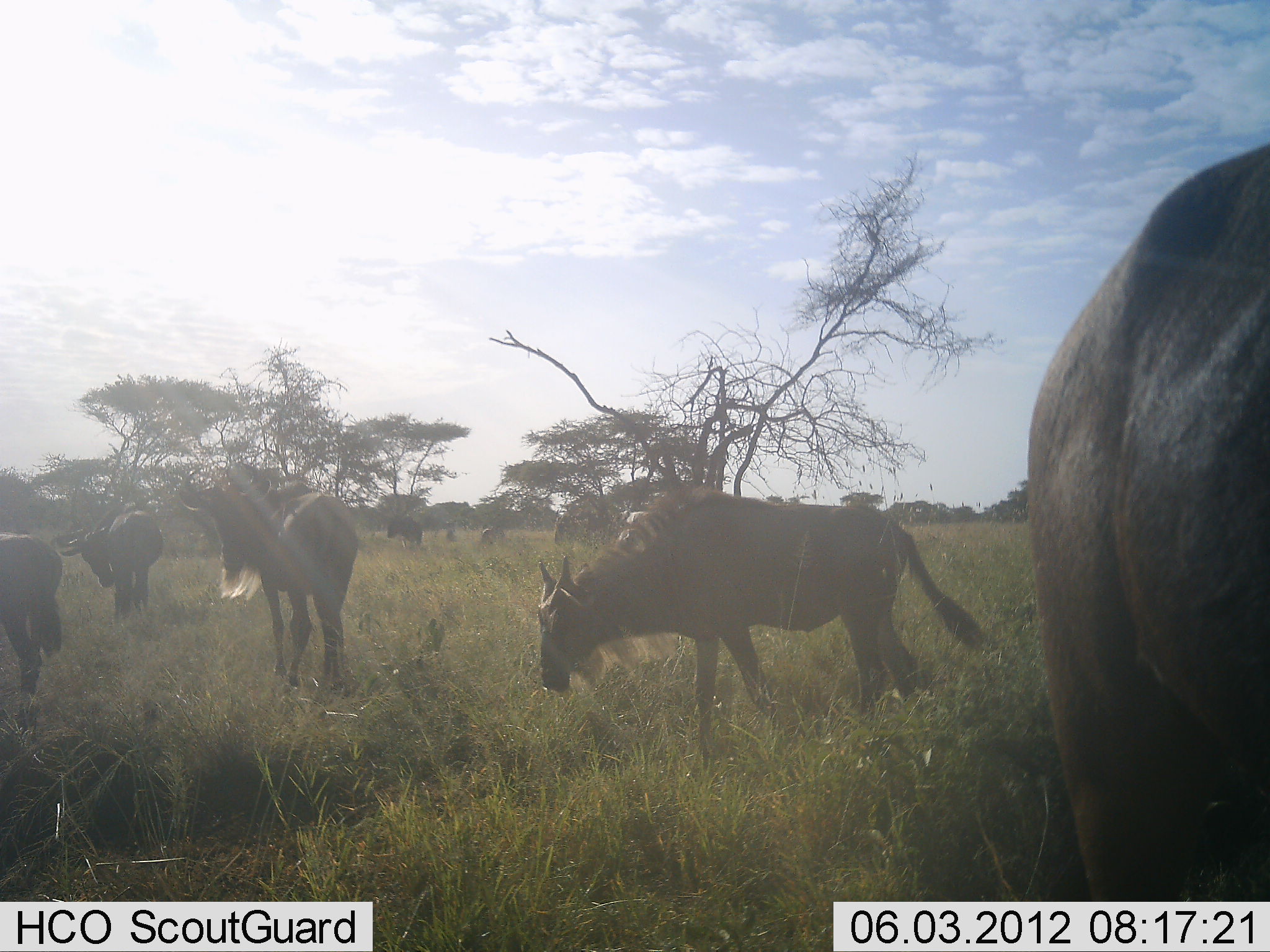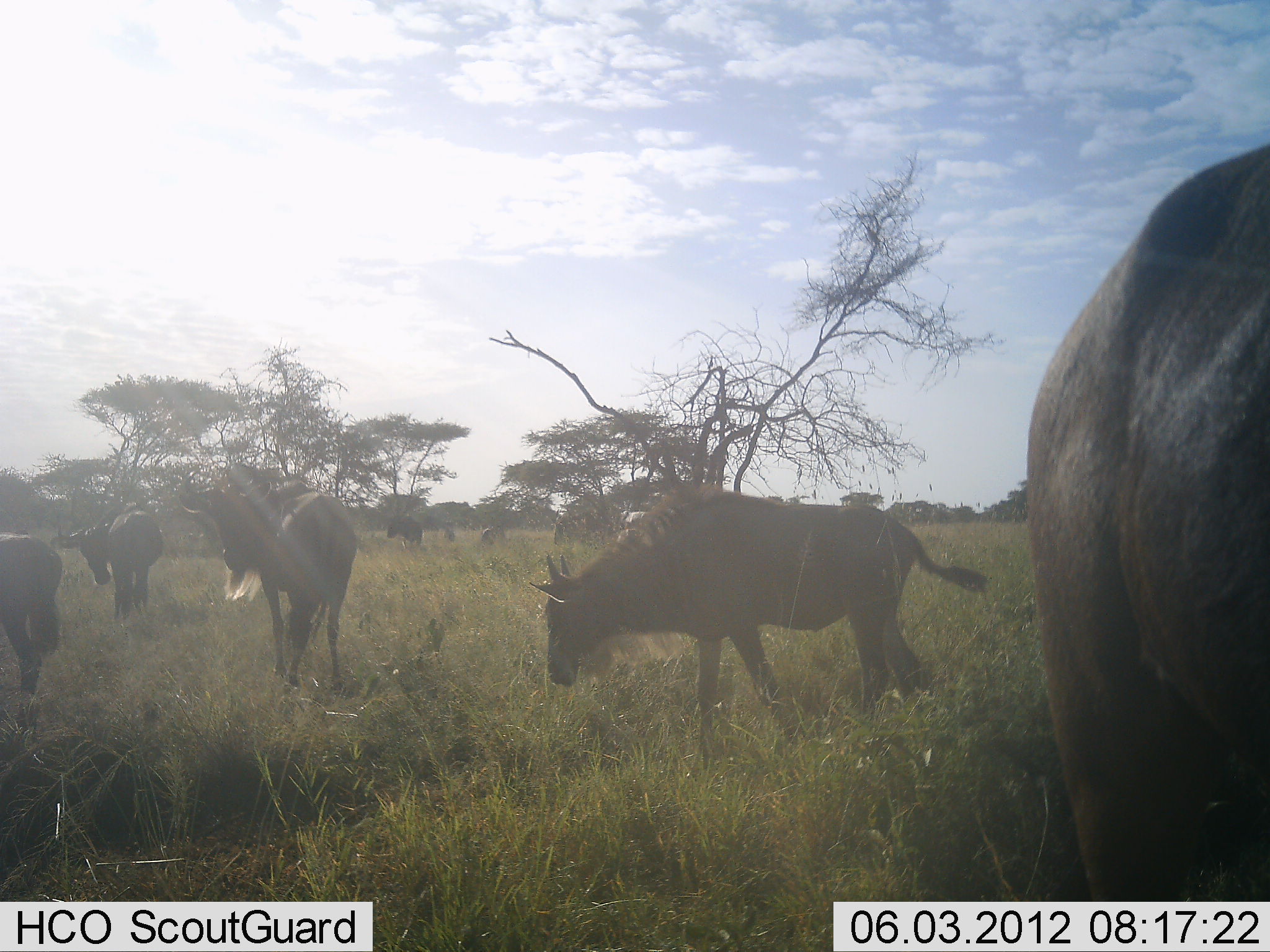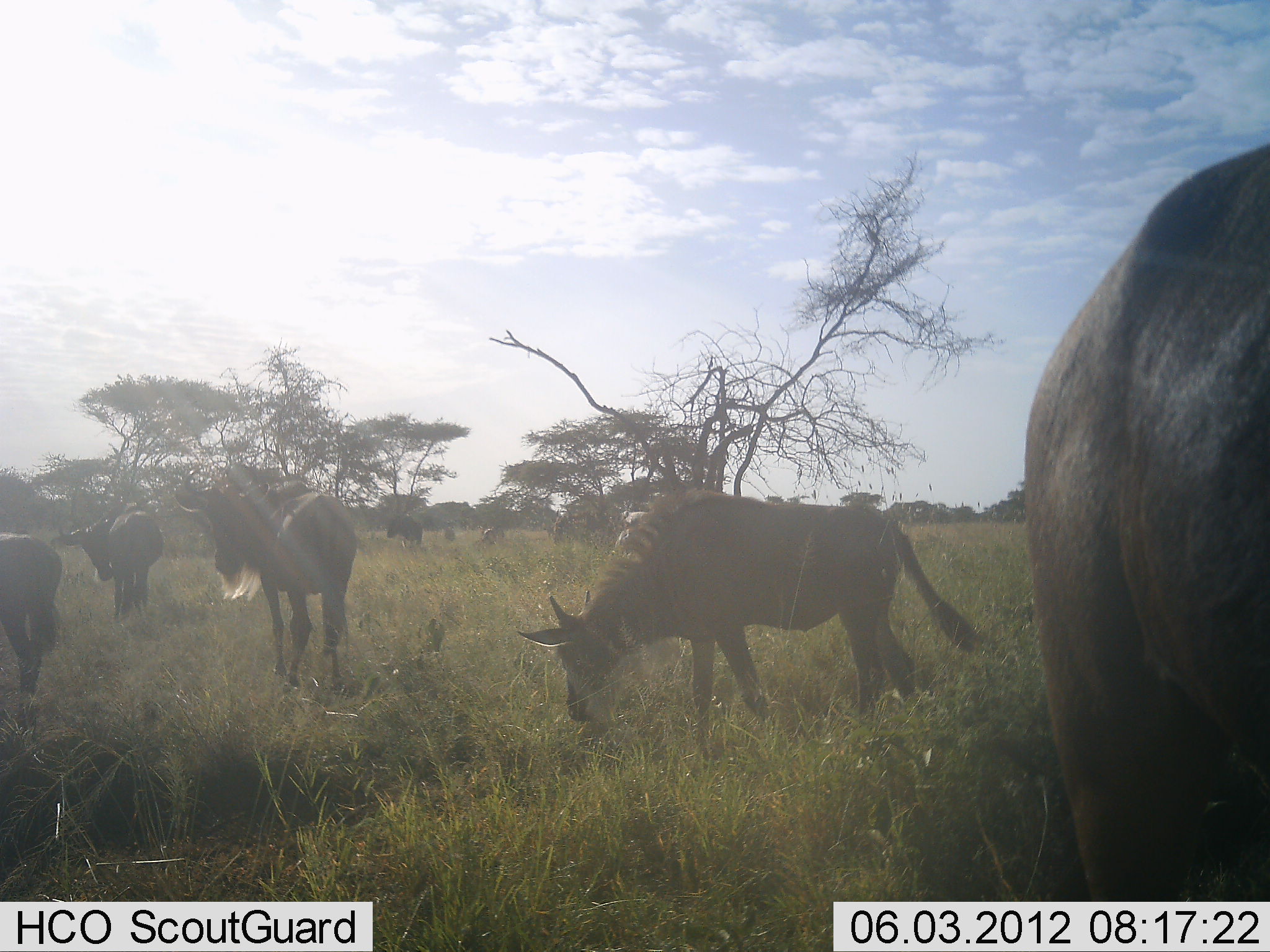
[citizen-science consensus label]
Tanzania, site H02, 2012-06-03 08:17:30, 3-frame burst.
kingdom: Animalia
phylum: Chordata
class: Mammalia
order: Artiodactyla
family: Bovidae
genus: Connochaetes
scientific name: Connochaetes taurinus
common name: blue wildebeest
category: wildebeest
Wildebeest (blue wildebeest) (Connochaetes taurinus), count 6. Behavior (volunteer vote fractions): standing 60%, resting 0%, moving 20%, interacting 0%. Young present (vote fraction): 0%. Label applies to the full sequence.